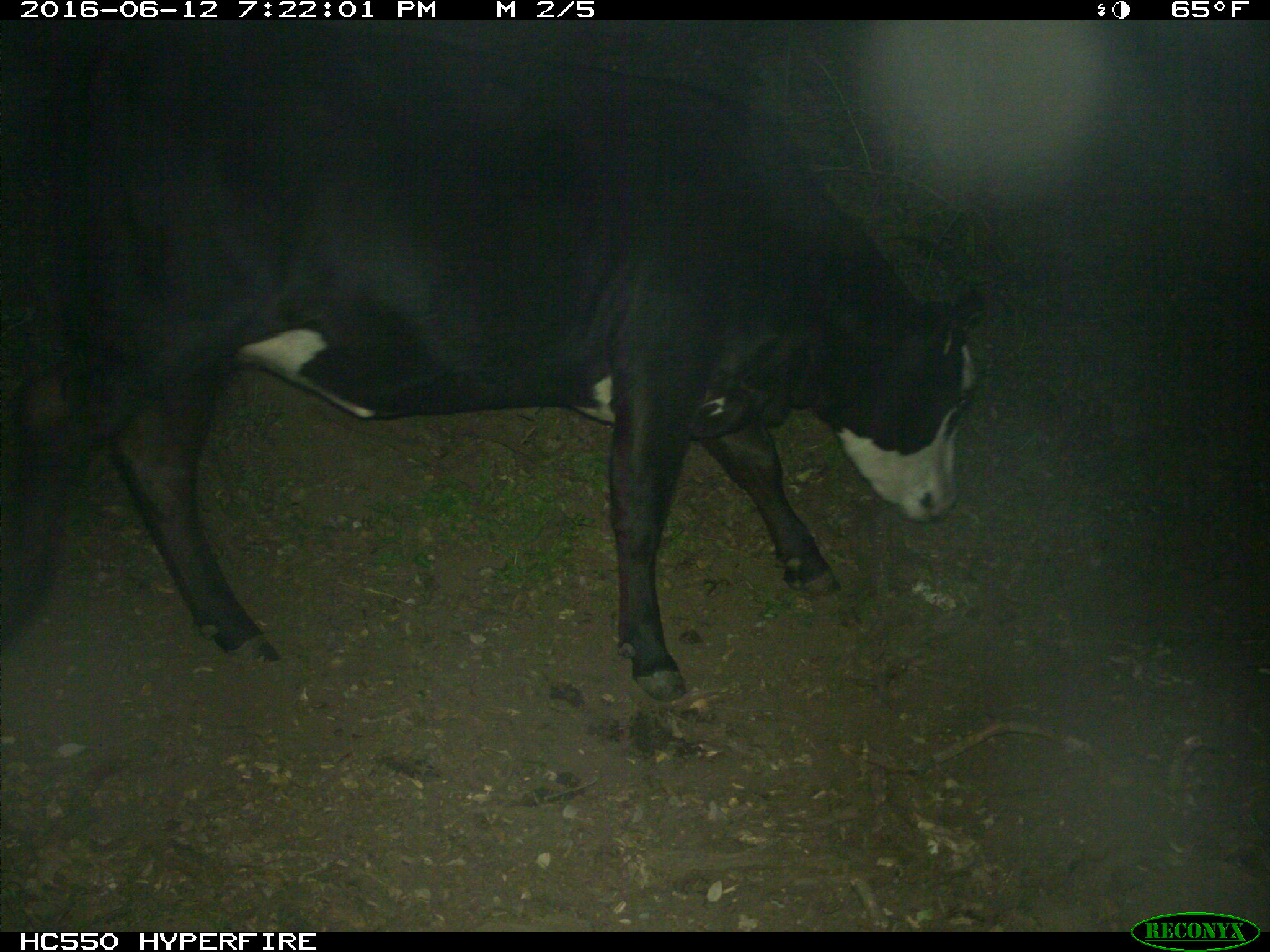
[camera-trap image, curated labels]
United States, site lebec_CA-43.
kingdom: Animalia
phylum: Chordata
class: Mammalia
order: Artiodactyla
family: Bovidae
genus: Bos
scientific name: Bos taurus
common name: domestic cow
Bos taurus (domestic cow).